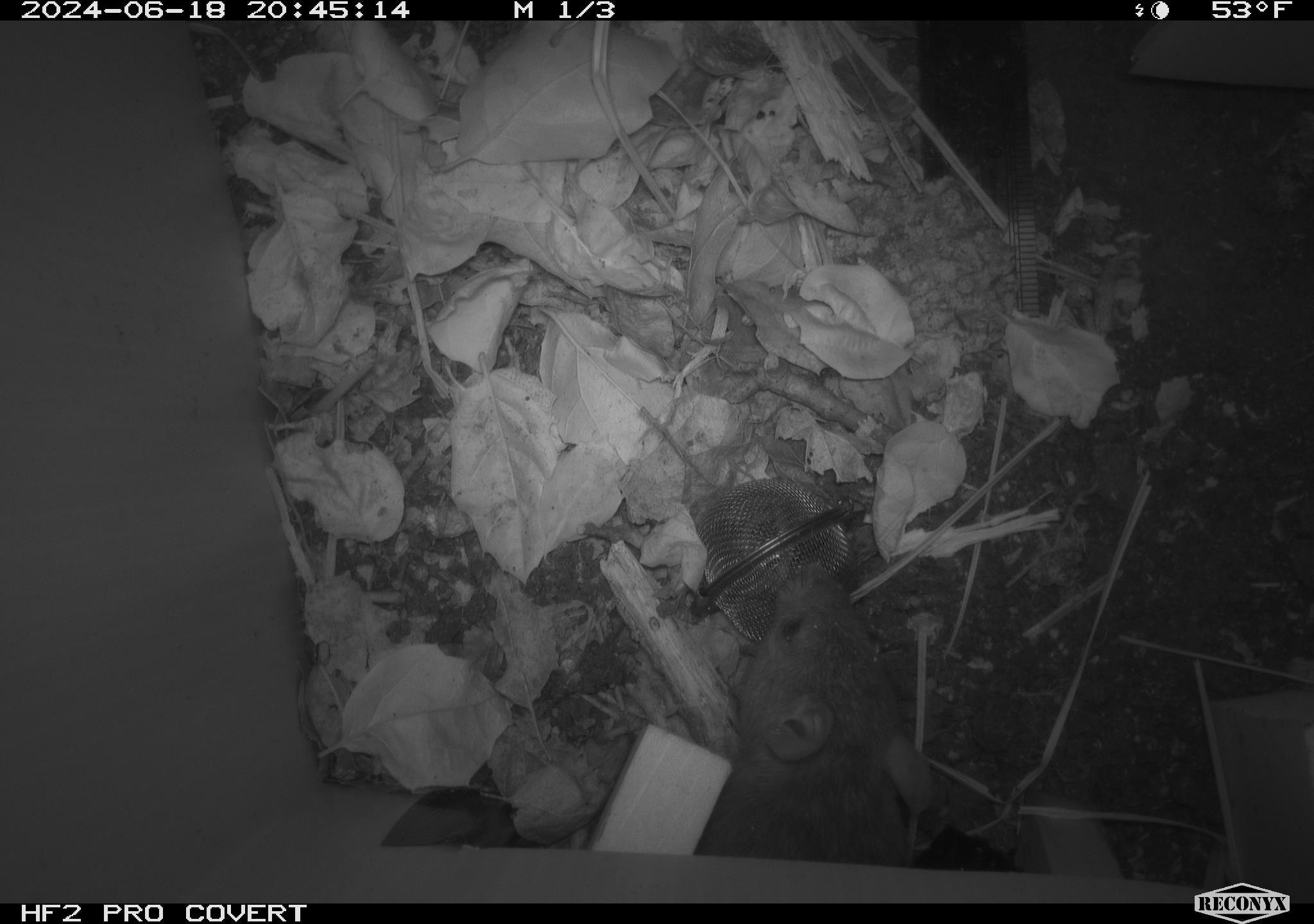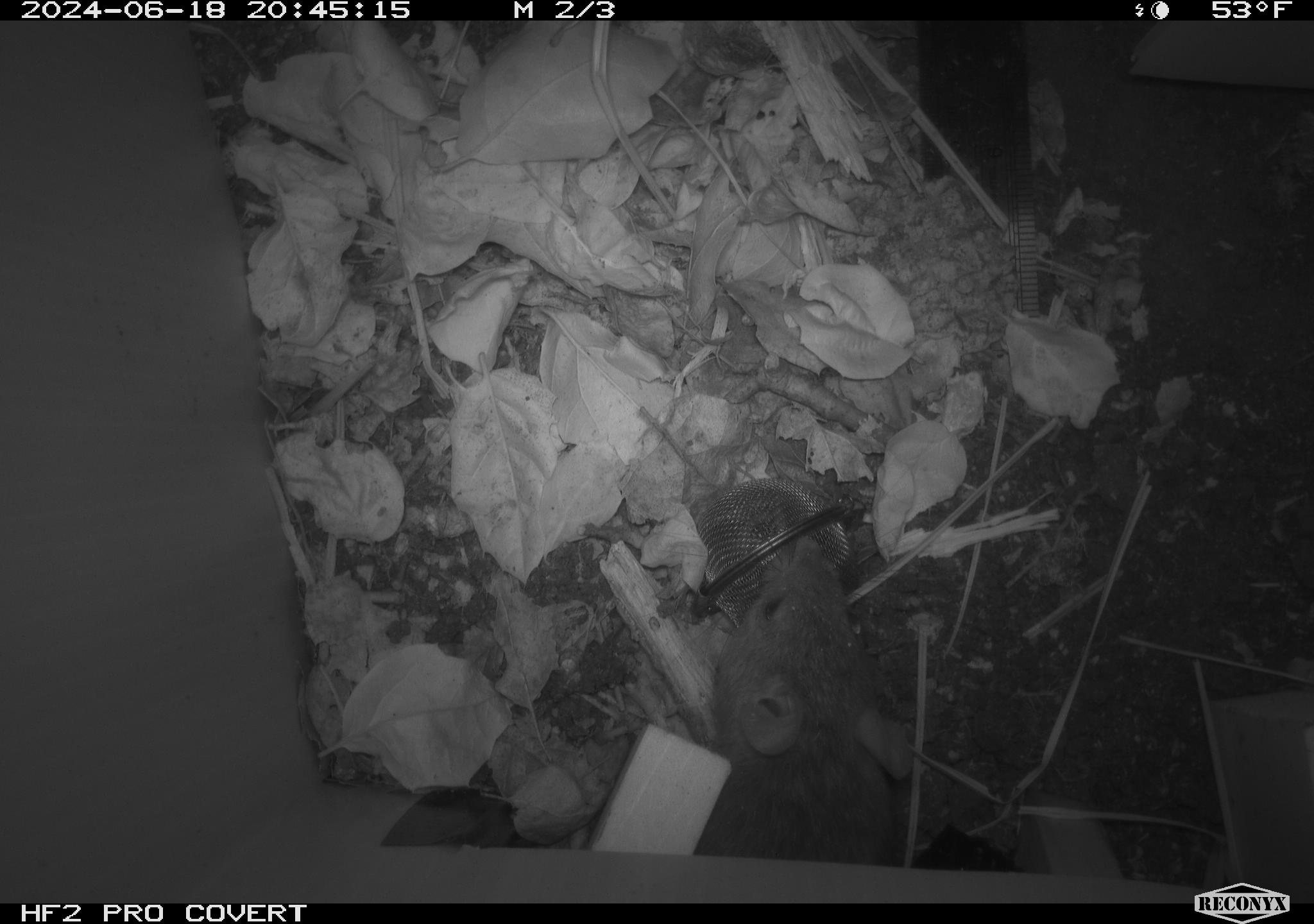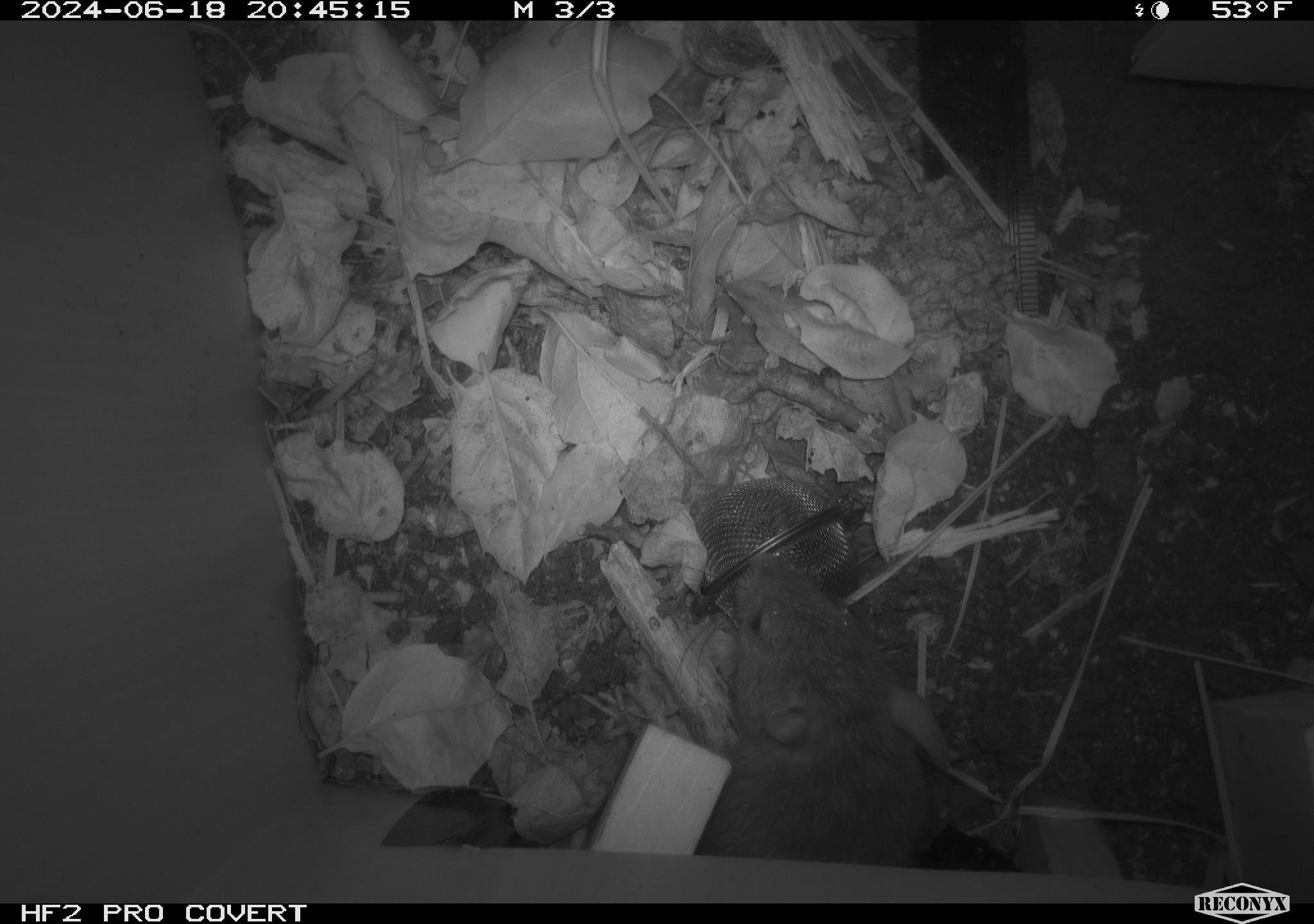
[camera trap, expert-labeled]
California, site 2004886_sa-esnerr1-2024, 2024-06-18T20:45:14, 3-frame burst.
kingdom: Animalia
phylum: Chordata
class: Mammalia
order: Rodentia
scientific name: Rodentia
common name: rodent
Rodent (Rodentia).